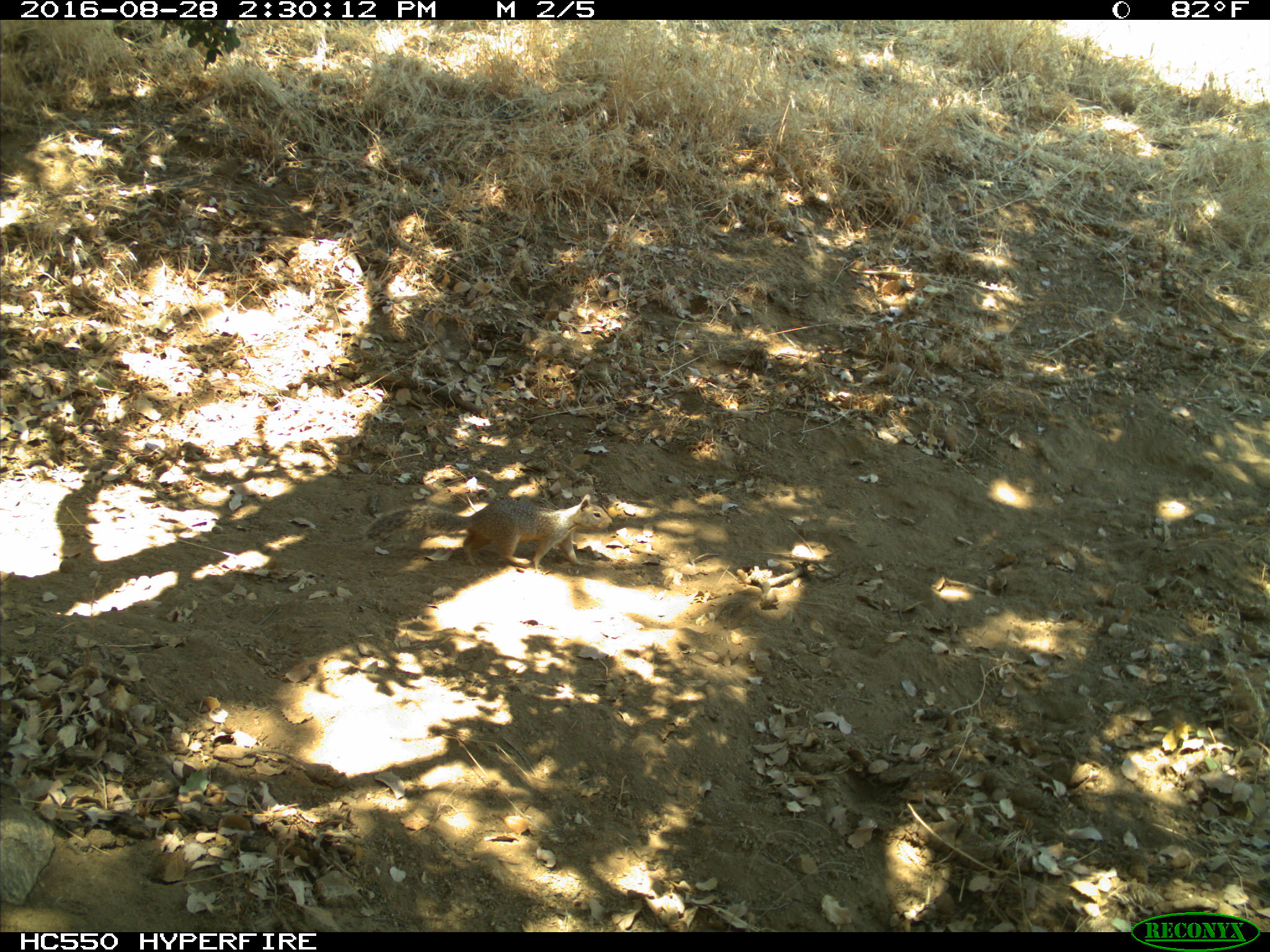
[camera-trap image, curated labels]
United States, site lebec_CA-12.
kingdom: Animalia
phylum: Chordata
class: Mammalia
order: Rodentia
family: Sciuridae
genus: Otospermophilus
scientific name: Otospermophilus beecheyi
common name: california ground squirrel